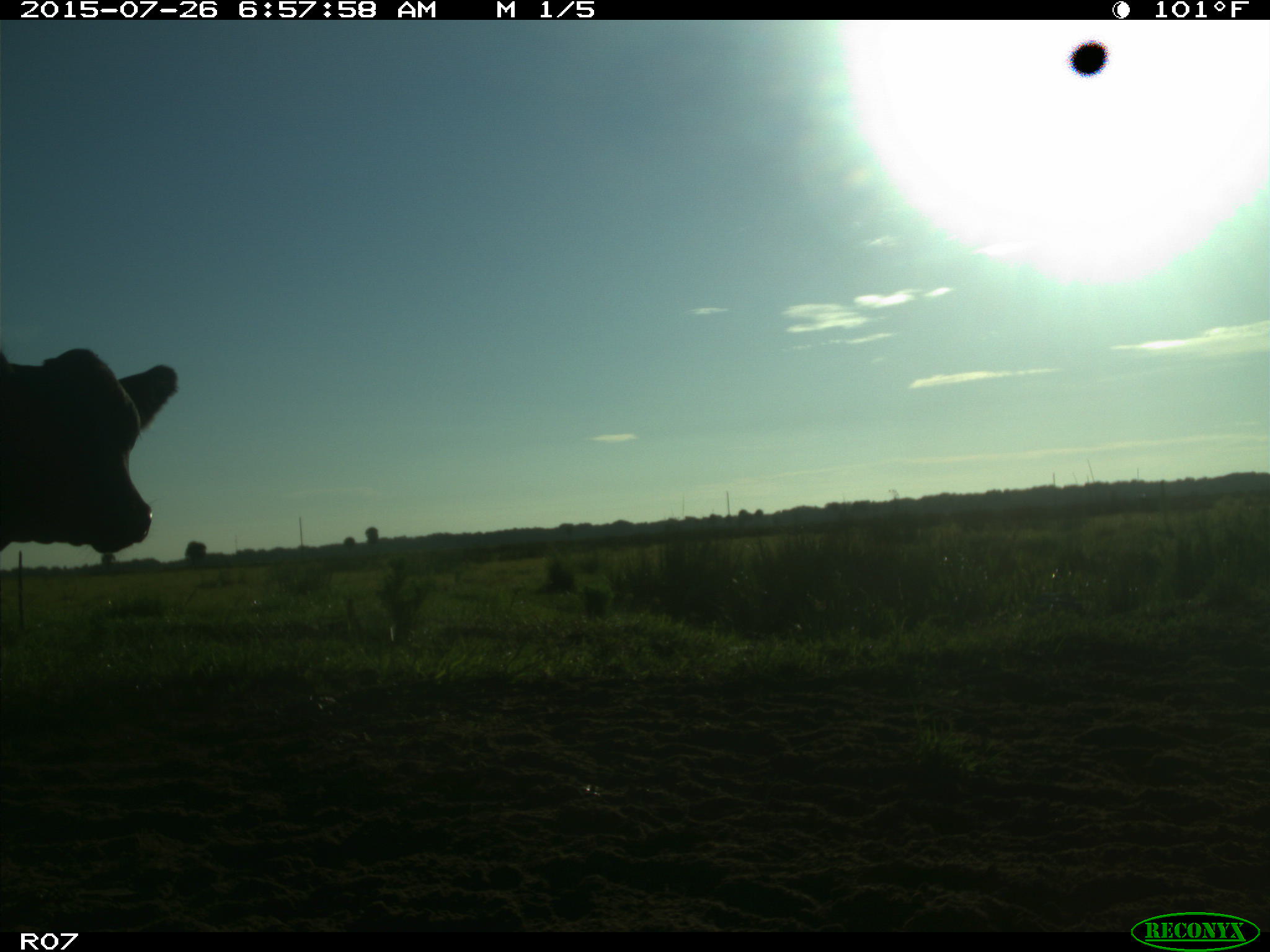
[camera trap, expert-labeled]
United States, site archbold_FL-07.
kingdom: Animalia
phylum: Chordata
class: Mammalia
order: Artiodactyla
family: Bovidae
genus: Bos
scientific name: Bos taurus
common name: domestic cow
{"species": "Bos taurus (domestic cow)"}